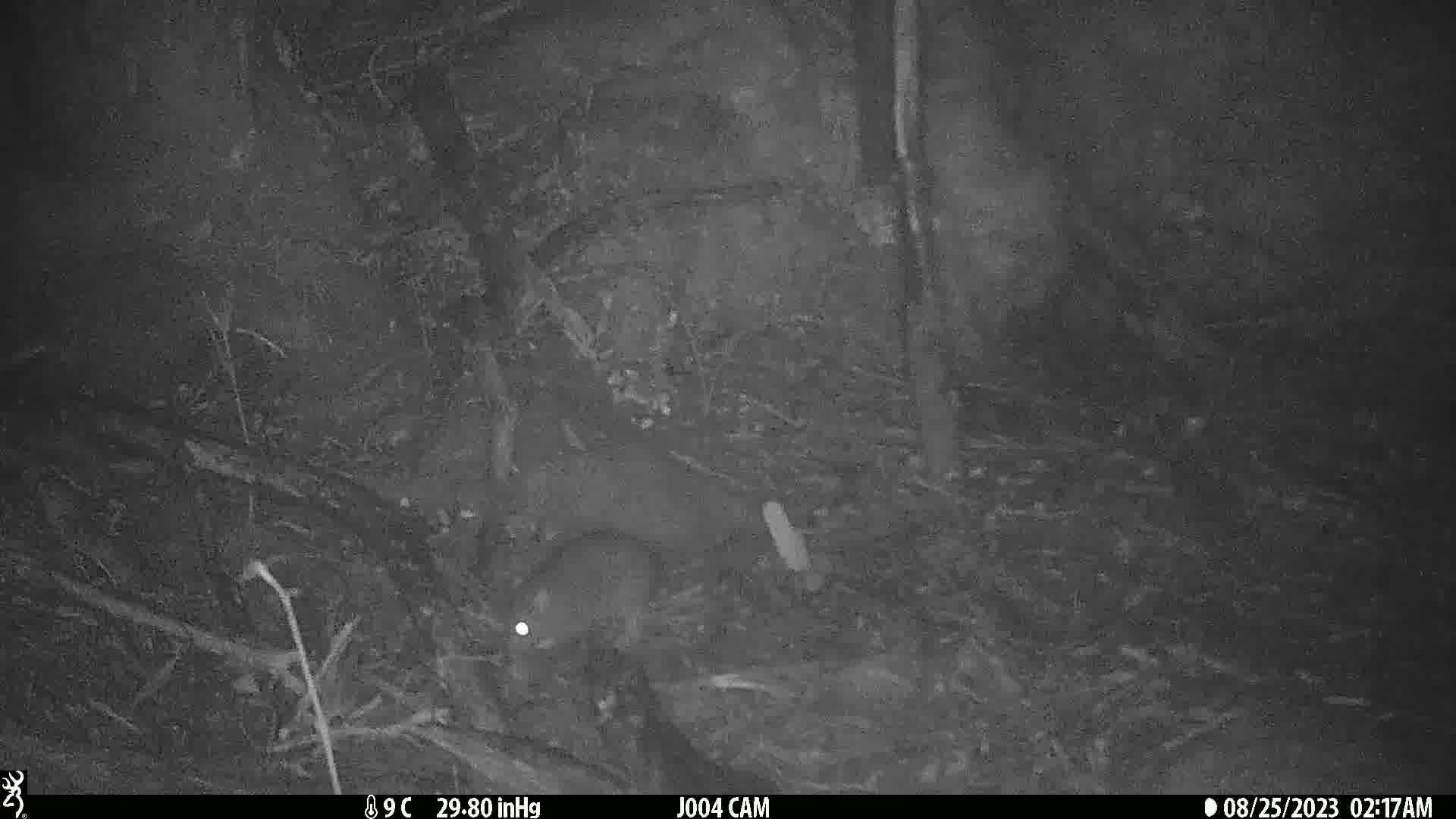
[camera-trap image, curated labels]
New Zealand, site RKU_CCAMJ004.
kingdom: Animalia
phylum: Chordata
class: Mammalia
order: Rodentia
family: Muridae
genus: Rattus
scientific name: Rattus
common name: rat